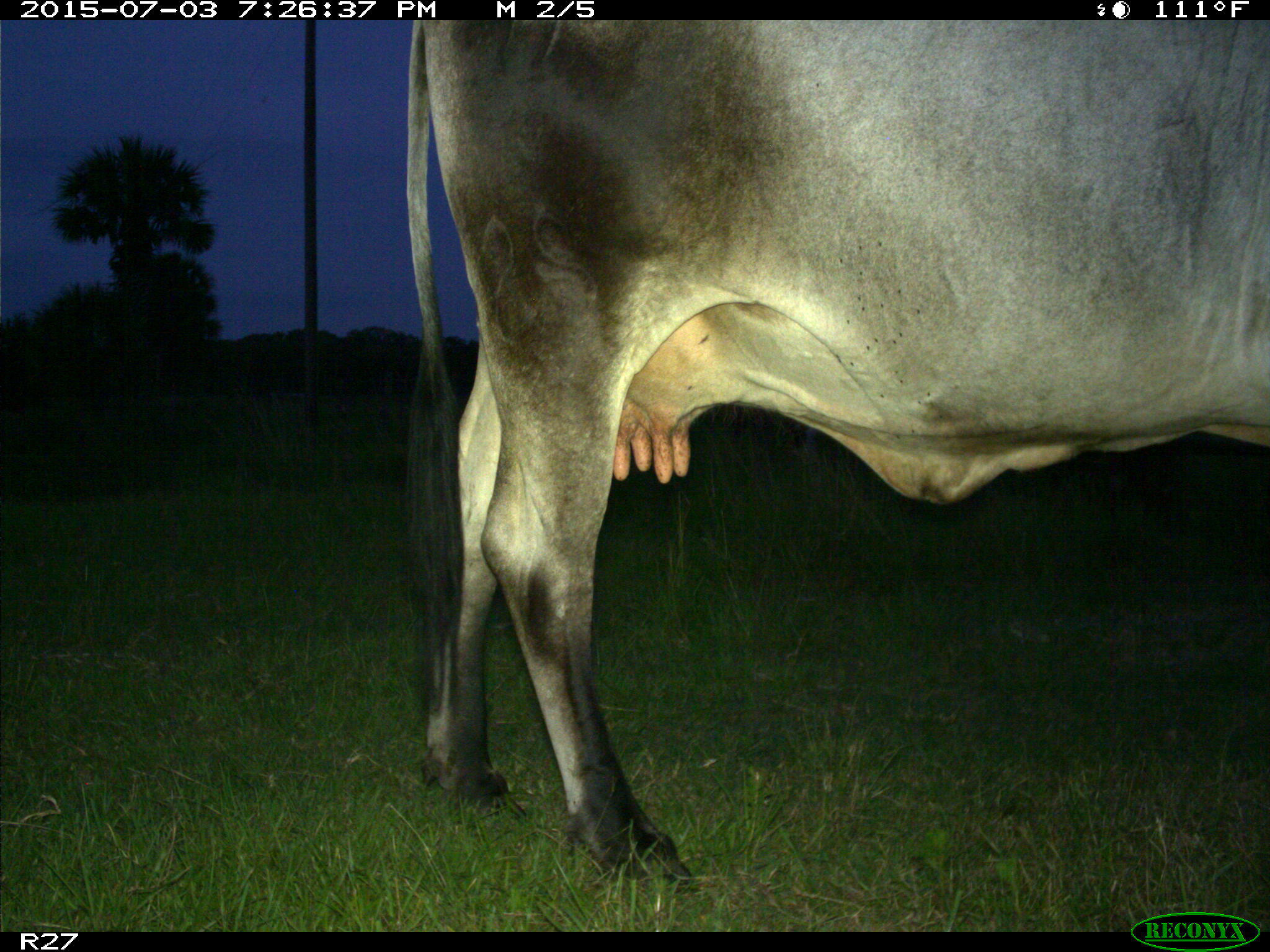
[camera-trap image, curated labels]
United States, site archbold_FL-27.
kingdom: Animalia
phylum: Chordata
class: Mammalia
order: Artiodactyla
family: Bovidae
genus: Bos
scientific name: Bos taurus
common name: domestic cow